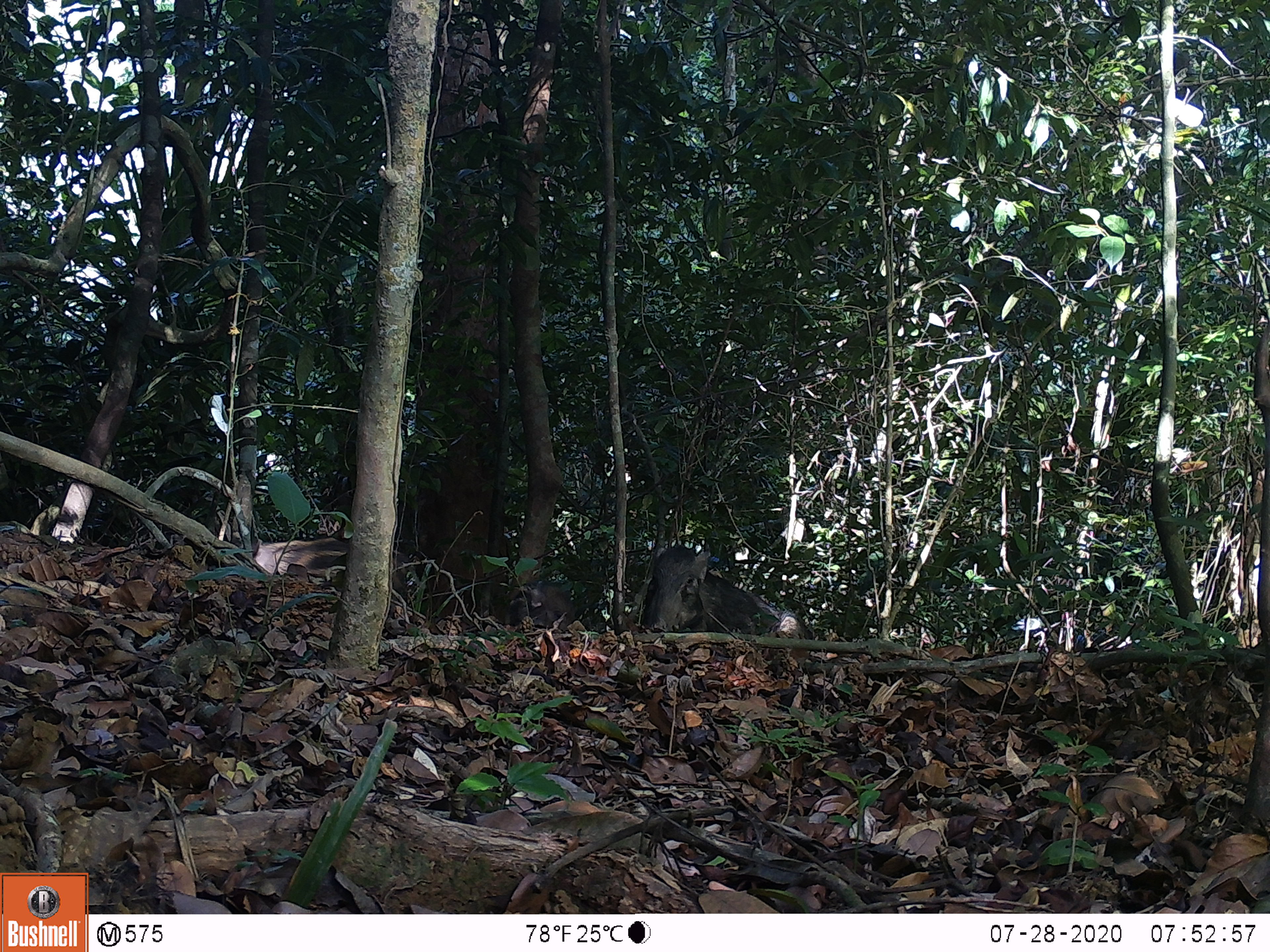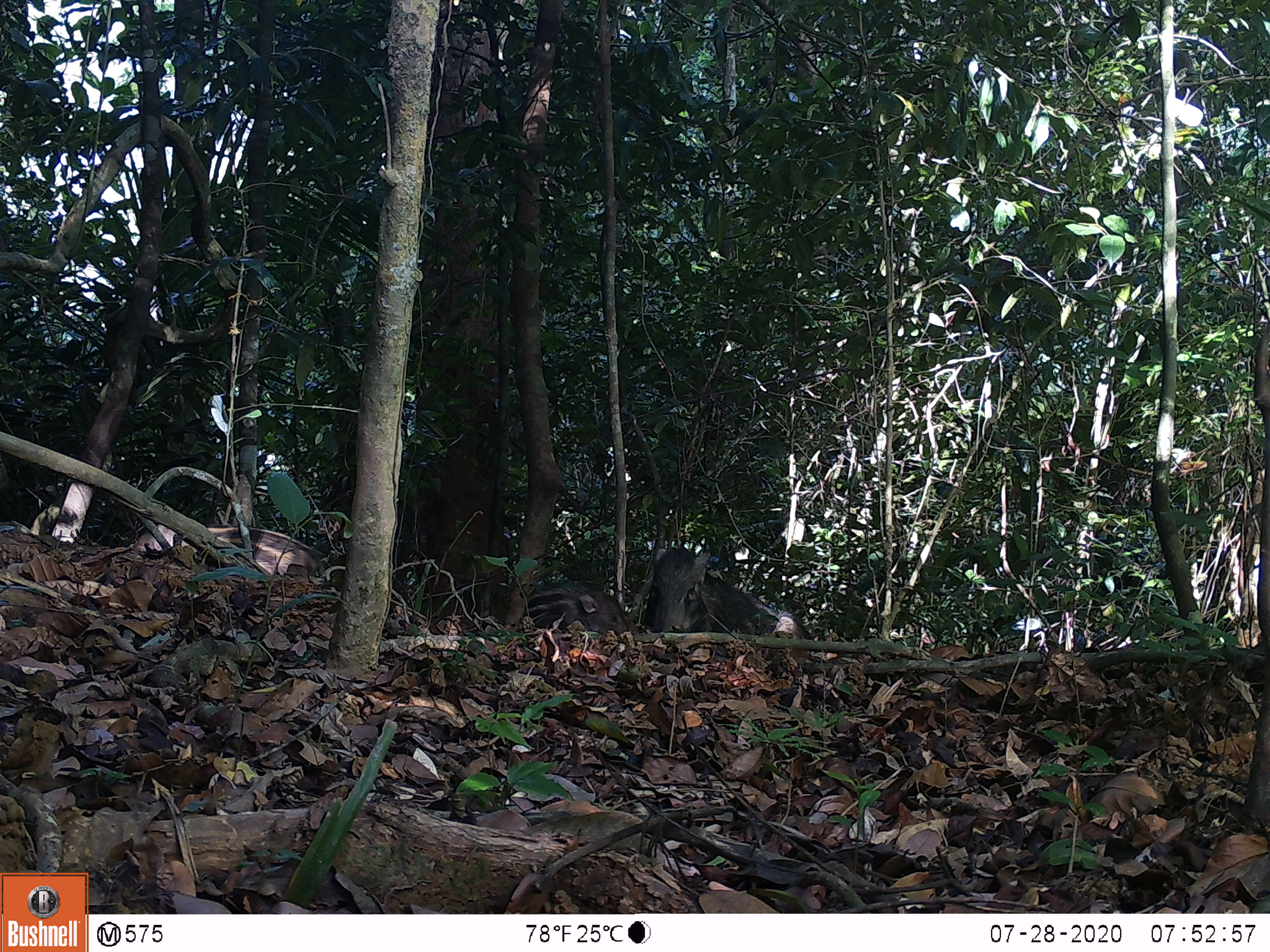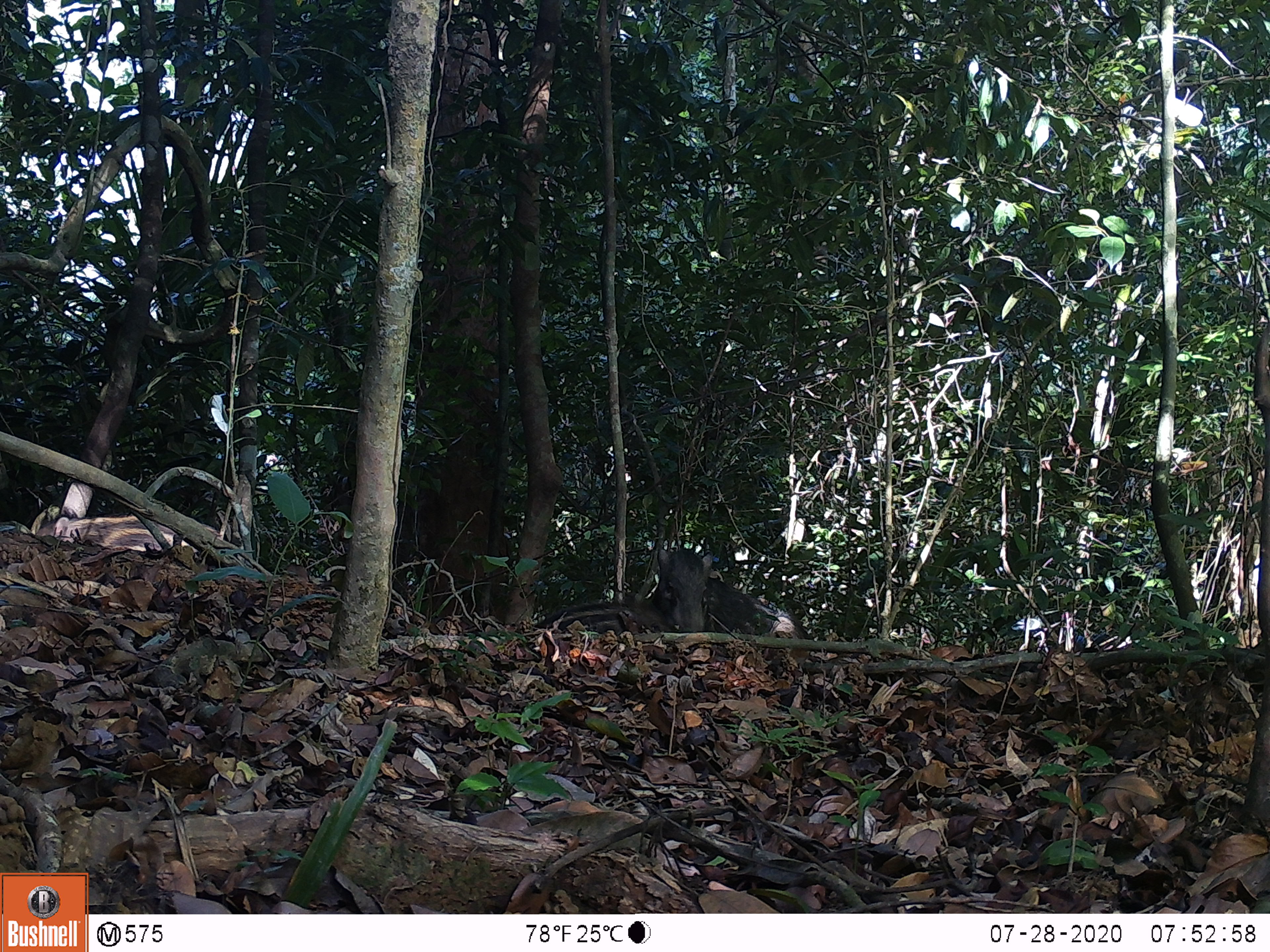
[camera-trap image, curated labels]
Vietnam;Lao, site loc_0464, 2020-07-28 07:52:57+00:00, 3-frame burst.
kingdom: Animalia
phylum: Chordata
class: Mammalia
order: Artiodactyla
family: Suidae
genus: Sus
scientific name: Sus scrofa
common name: eurasian wild pig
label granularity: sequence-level